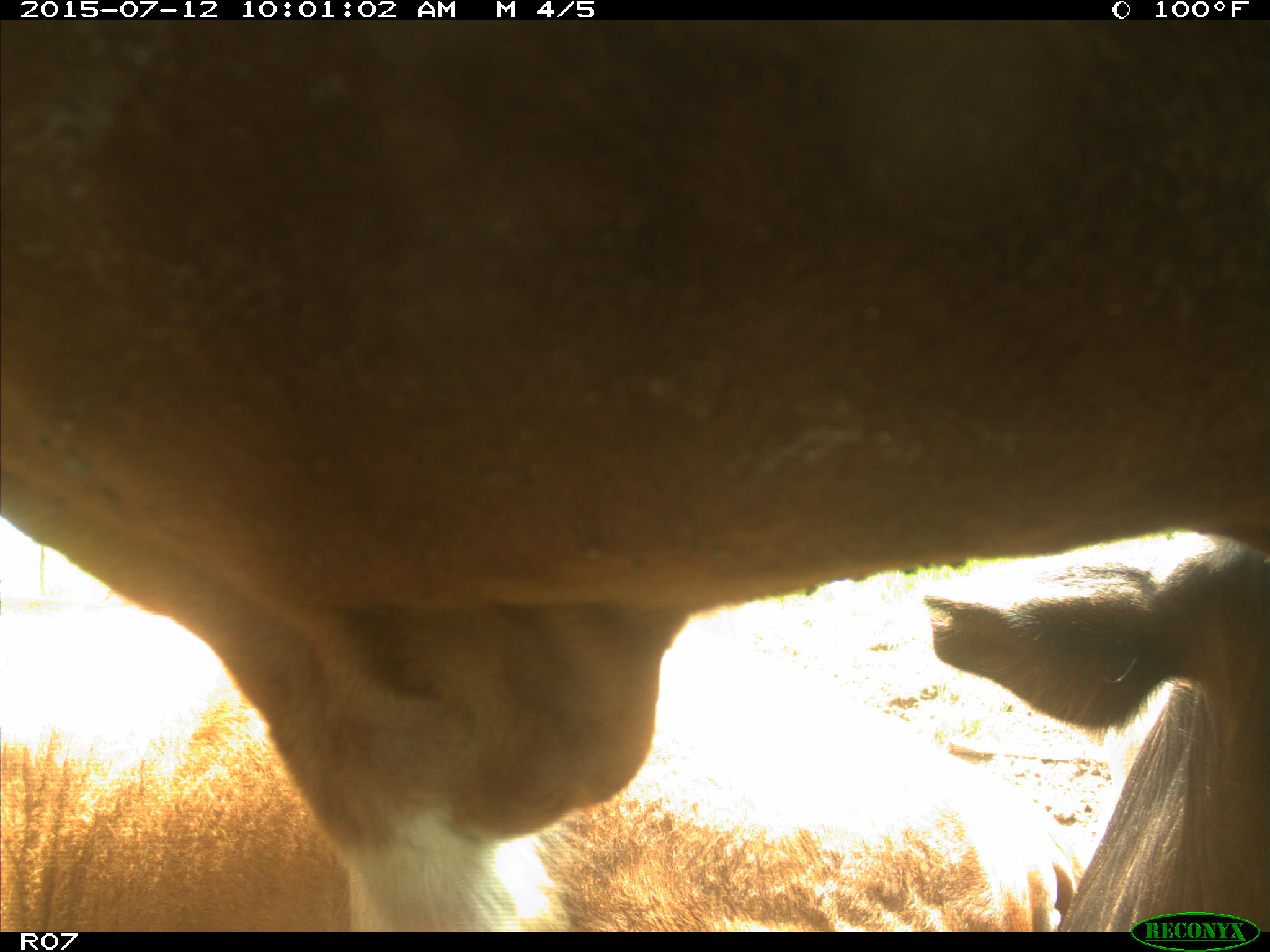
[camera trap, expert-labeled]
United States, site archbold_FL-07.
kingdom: Animalia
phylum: Chordata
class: Mammalia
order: Artiodactyla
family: Bovidae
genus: Bos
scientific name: Bos taurus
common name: domestic cow